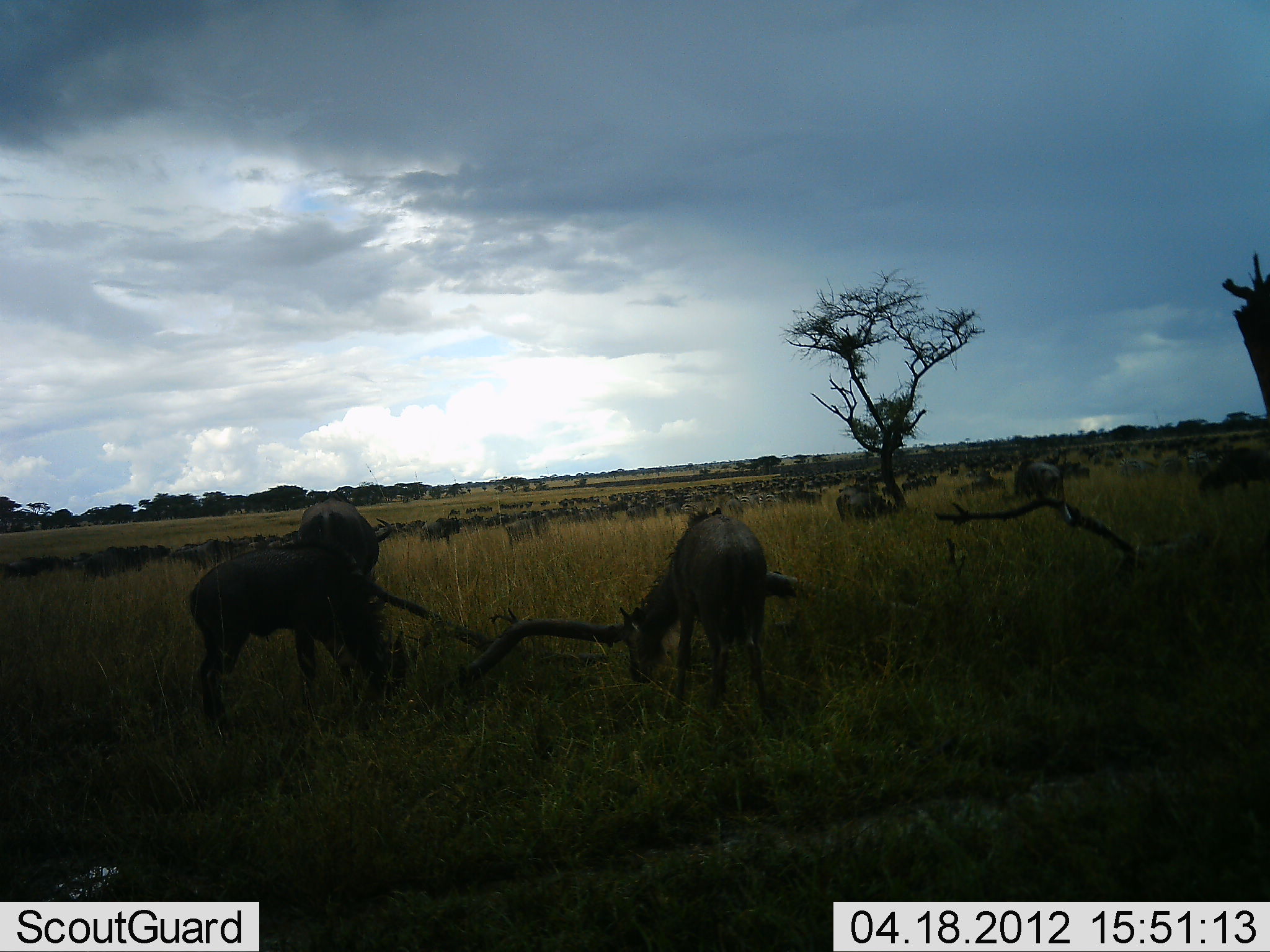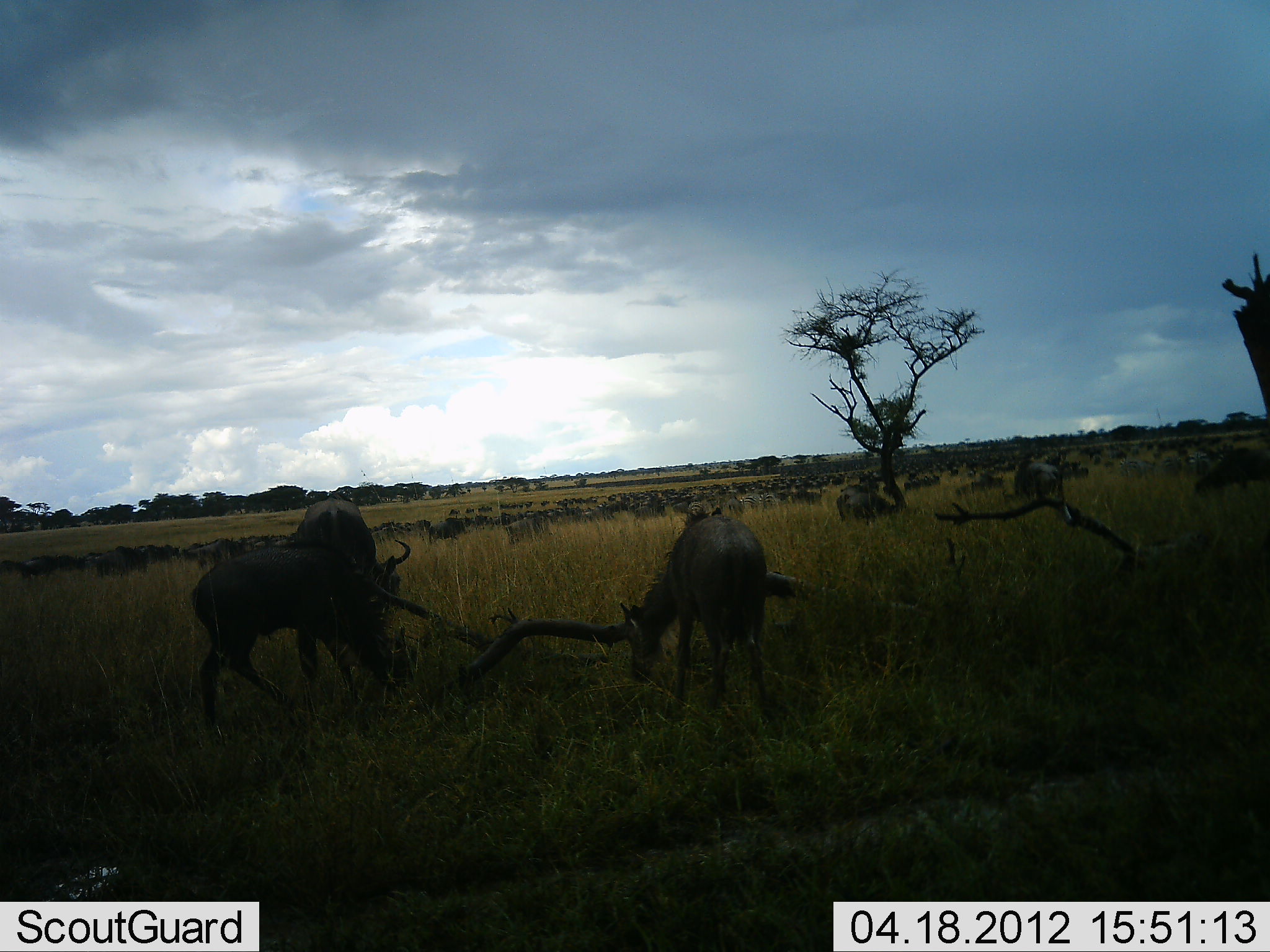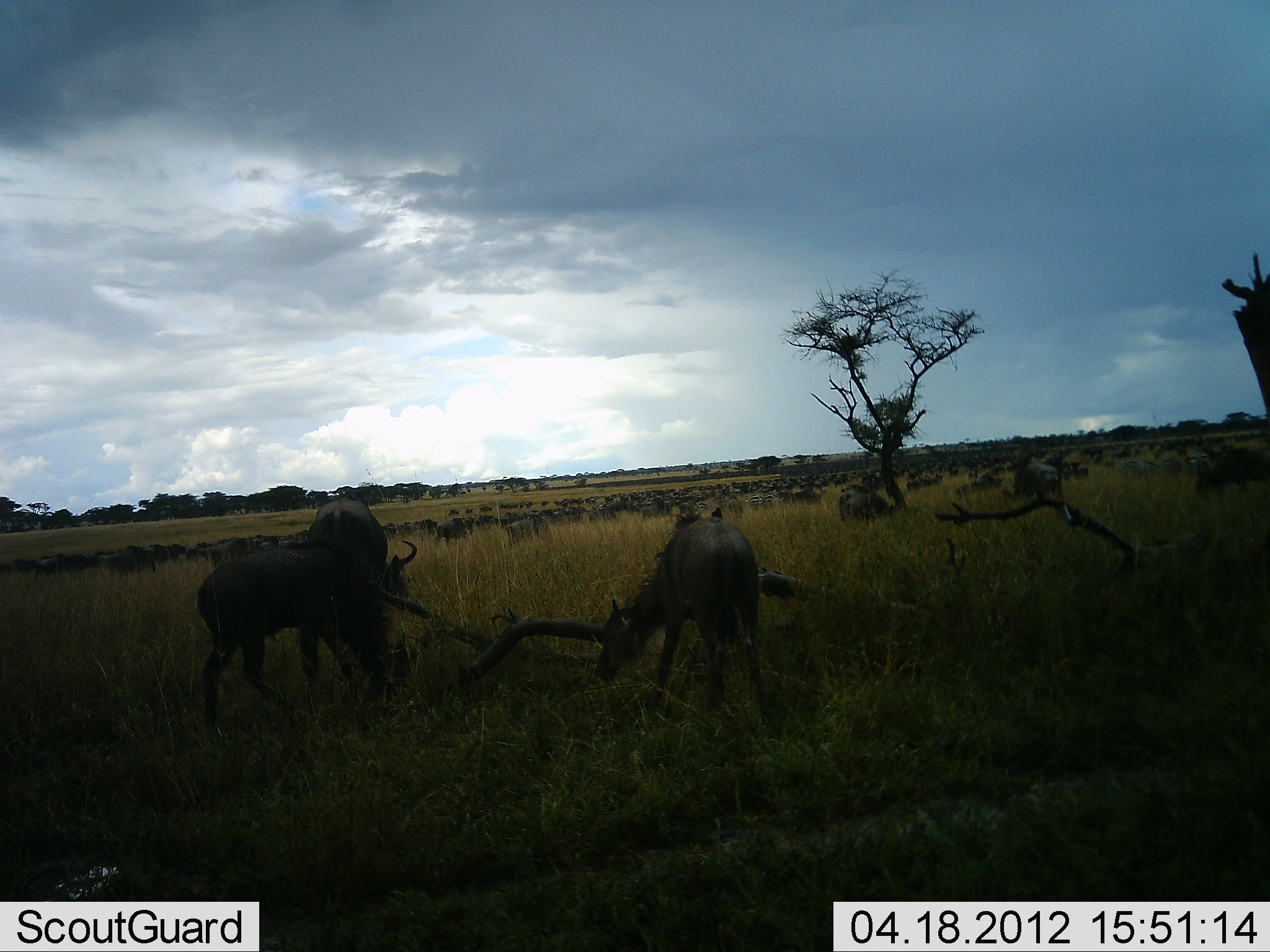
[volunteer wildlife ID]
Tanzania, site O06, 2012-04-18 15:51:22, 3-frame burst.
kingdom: Animalia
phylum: Chordata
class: Mammalia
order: Artiodactyla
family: Bovidae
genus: Connochaetes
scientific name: Connochaetes taurinus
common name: blue wildebeest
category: wildebeest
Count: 51+.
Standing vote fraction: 37%.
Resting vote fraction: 0%.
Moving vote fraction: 79%.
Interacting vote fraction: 5%.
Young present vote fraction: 11%.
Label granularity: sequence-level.